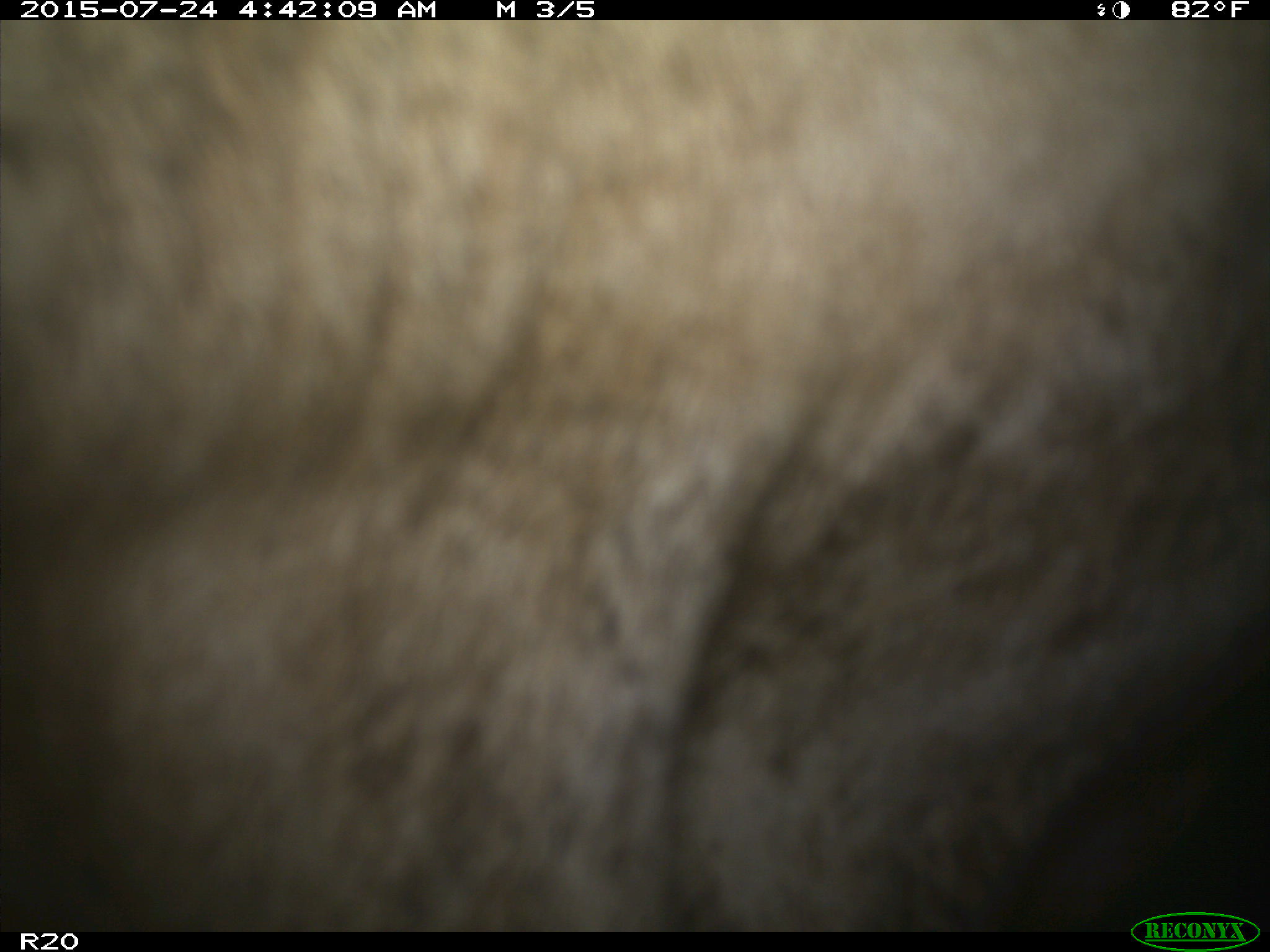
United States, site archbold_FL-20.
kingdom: Animalia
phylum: Chordata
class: Mammalia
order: Artiodactyla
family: Bovidae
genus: Bos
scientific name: Bos taurus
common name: domestic cow